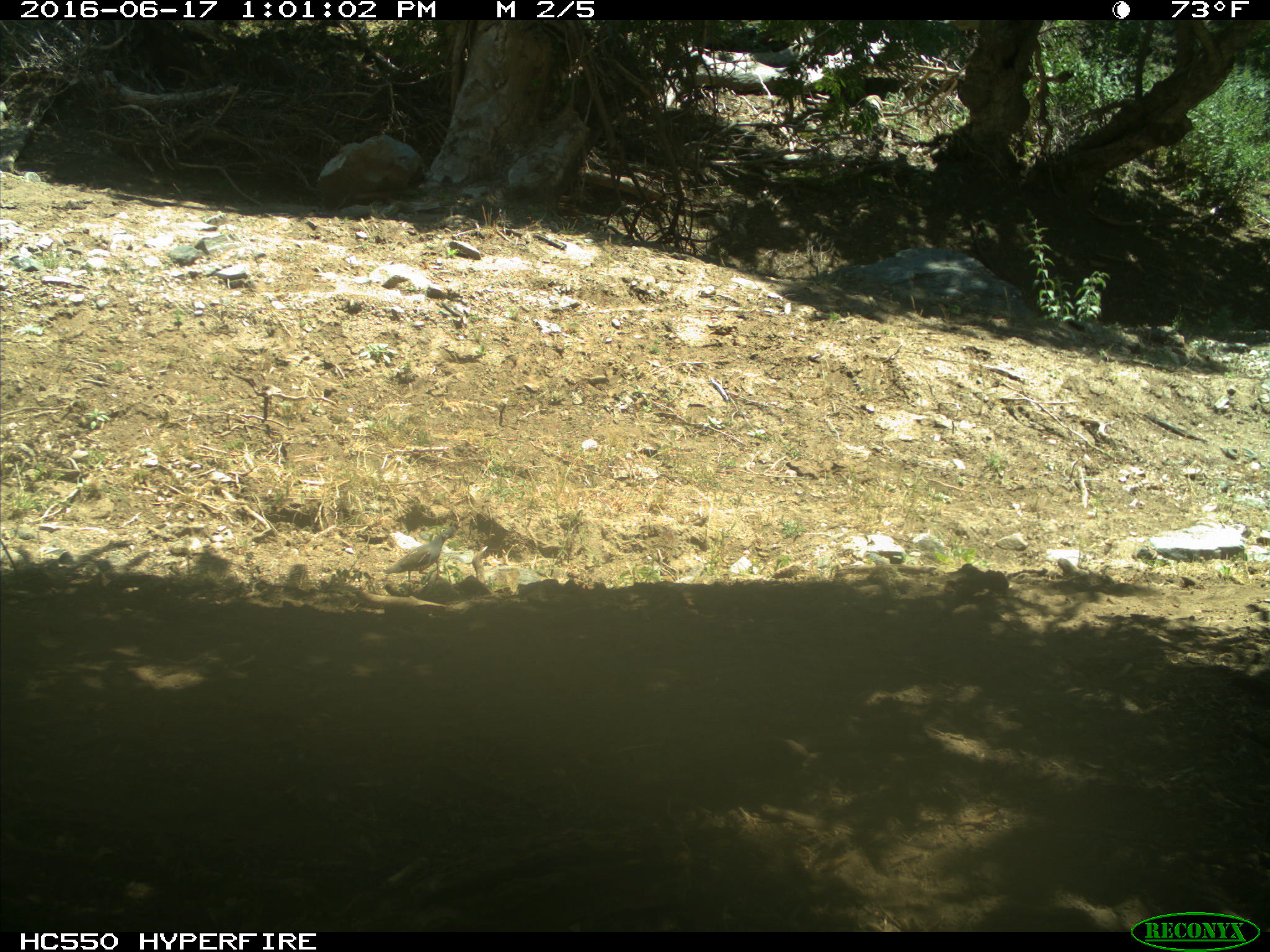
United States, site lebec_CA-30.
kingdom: Animalia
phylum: Chordata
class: Aves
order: Galliformes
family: Odontophoridae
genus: Callipepla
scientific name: Callipepla californica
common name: california quail